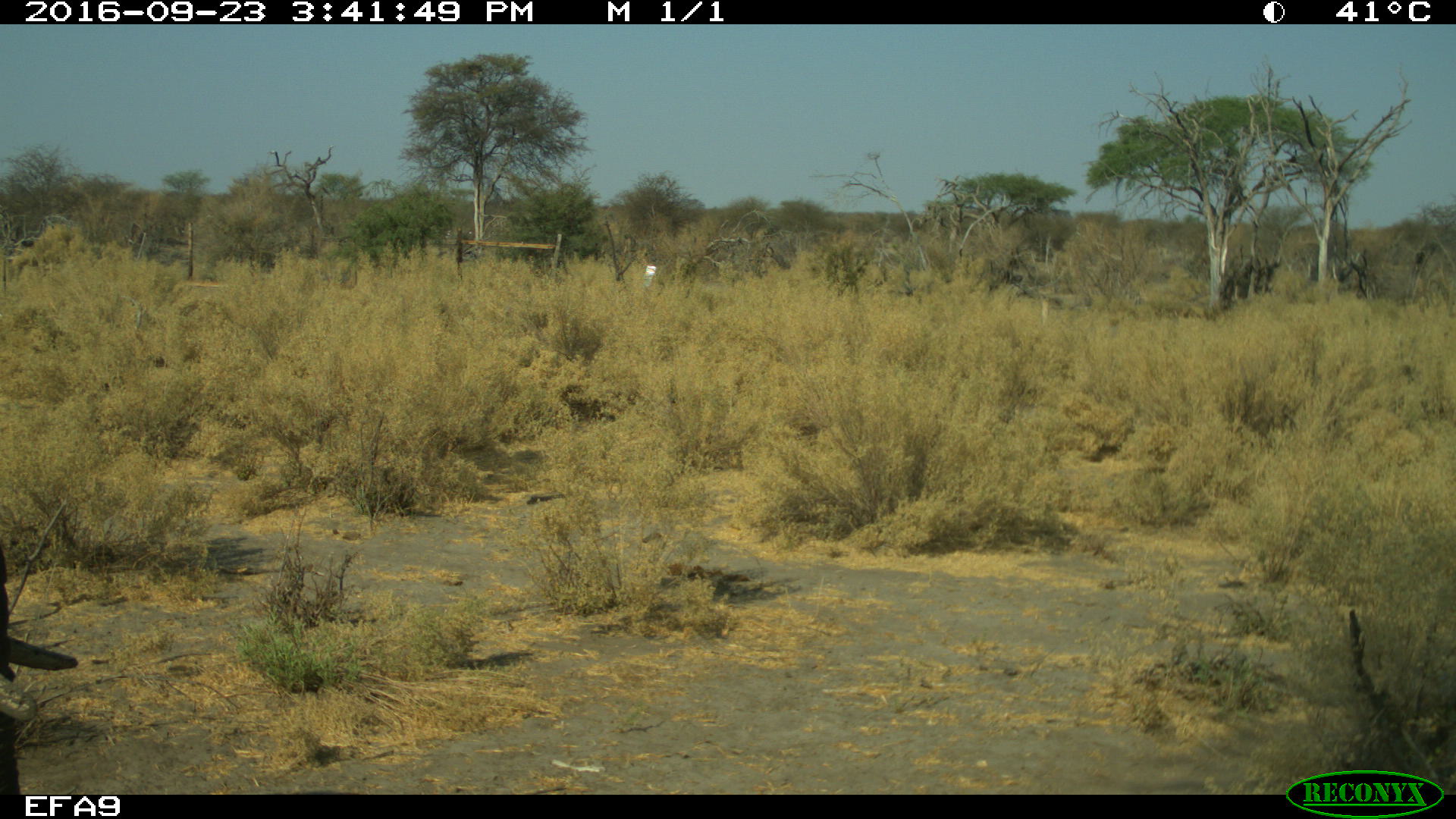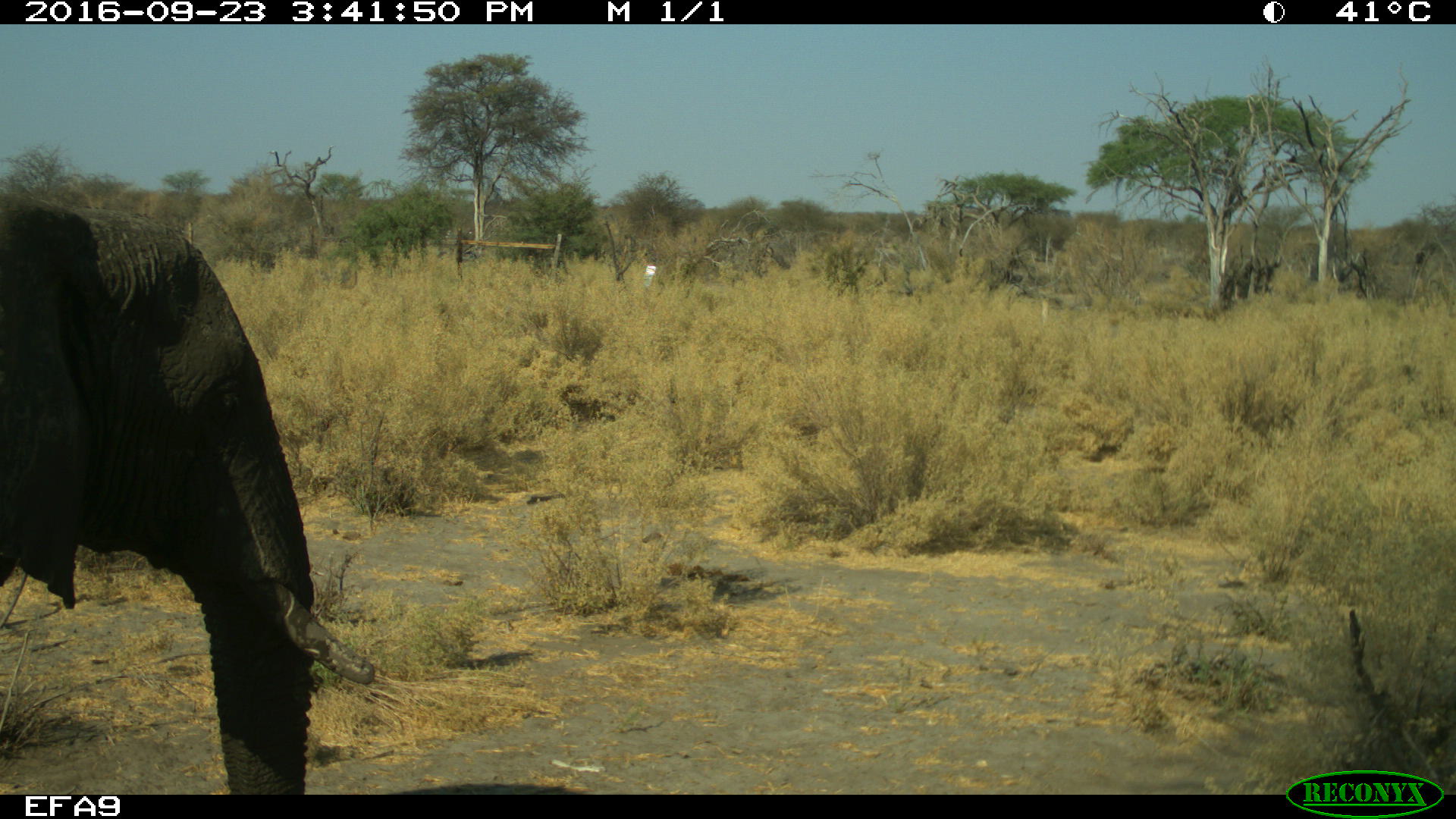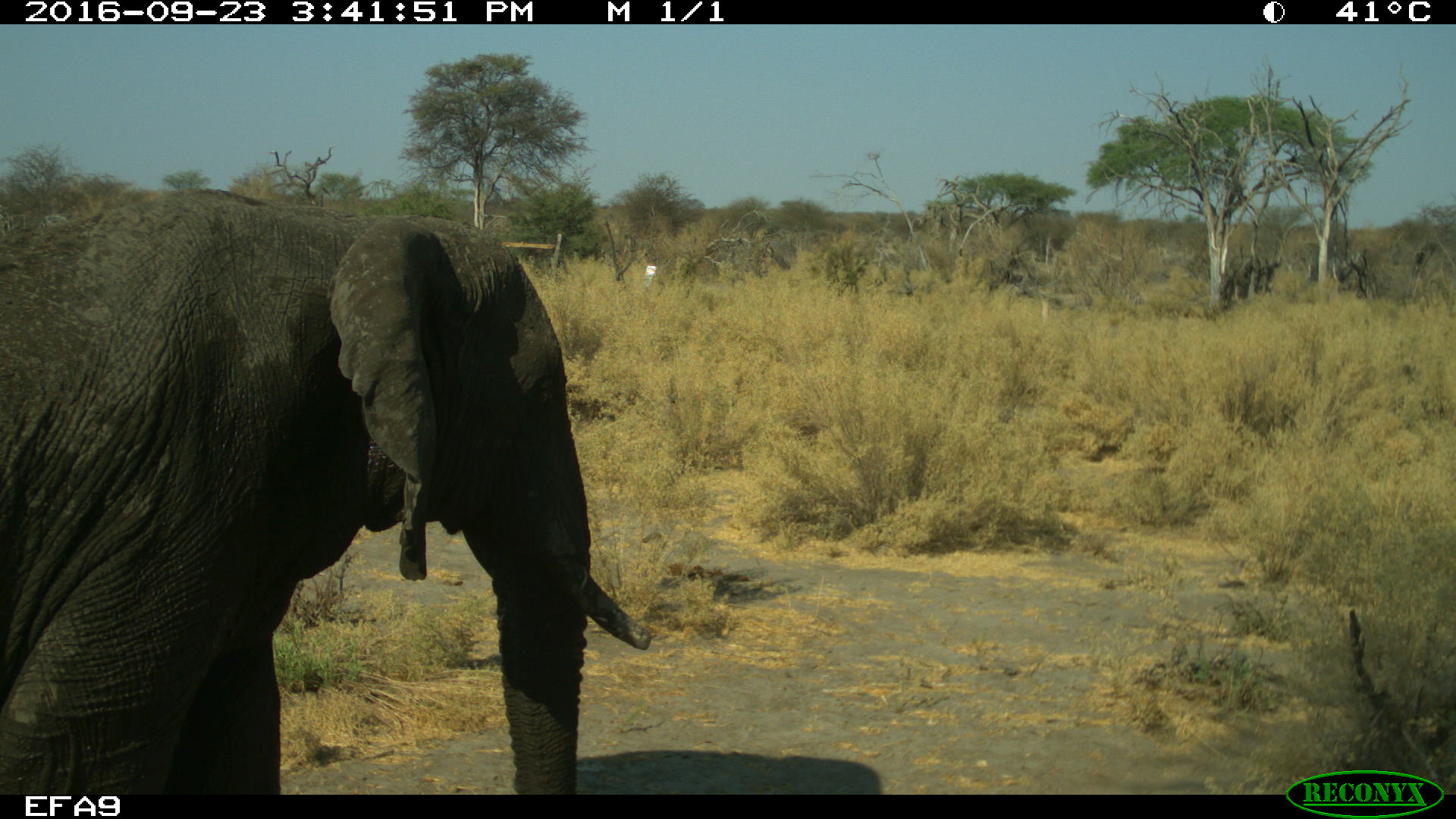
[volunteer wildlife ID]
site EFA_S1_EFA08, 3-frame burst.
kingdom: Animalia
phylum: Chordata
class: Mammalia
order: Proboscidea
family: Elephantidae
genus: Loxodonta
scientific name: Loxodonta africana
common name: african bush elephant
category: elephant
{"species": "elephant (african bush elephant) (Loxodonta africana)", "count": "1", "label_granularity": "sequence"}